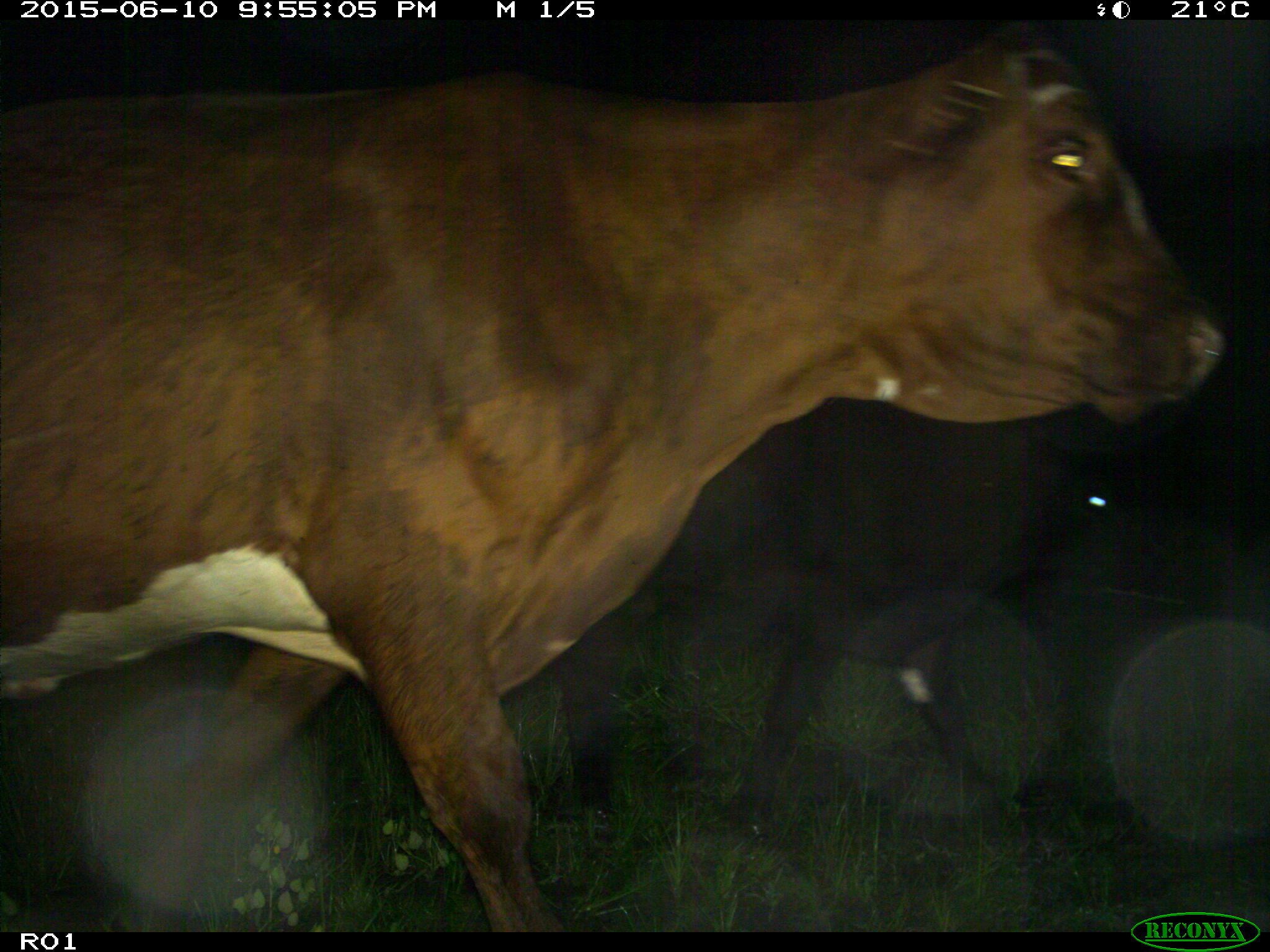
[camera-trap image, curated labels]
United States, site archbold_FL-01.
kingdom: Animalia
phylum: Chordata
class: Mammalia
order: Artiodactyla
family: Bovidae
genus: Bos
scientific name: Bos taurus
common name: domestic cow